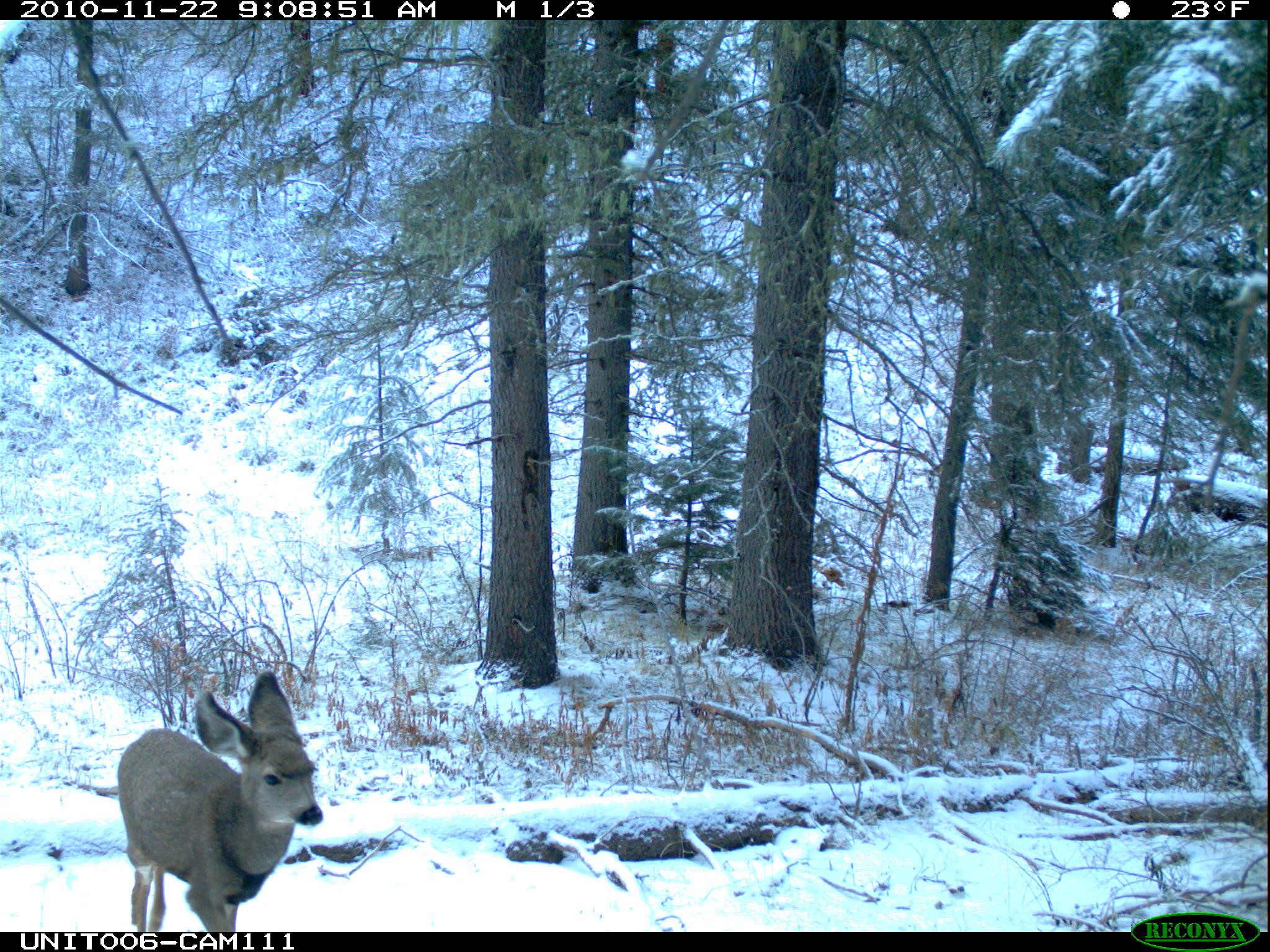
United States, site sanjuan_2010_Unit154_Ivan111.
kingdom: Animalia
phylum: Chordata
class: Mammalia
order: Artiodactyla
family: Cervidae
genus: Odocoileus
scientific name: Odocoileus hemionus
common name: mule deer